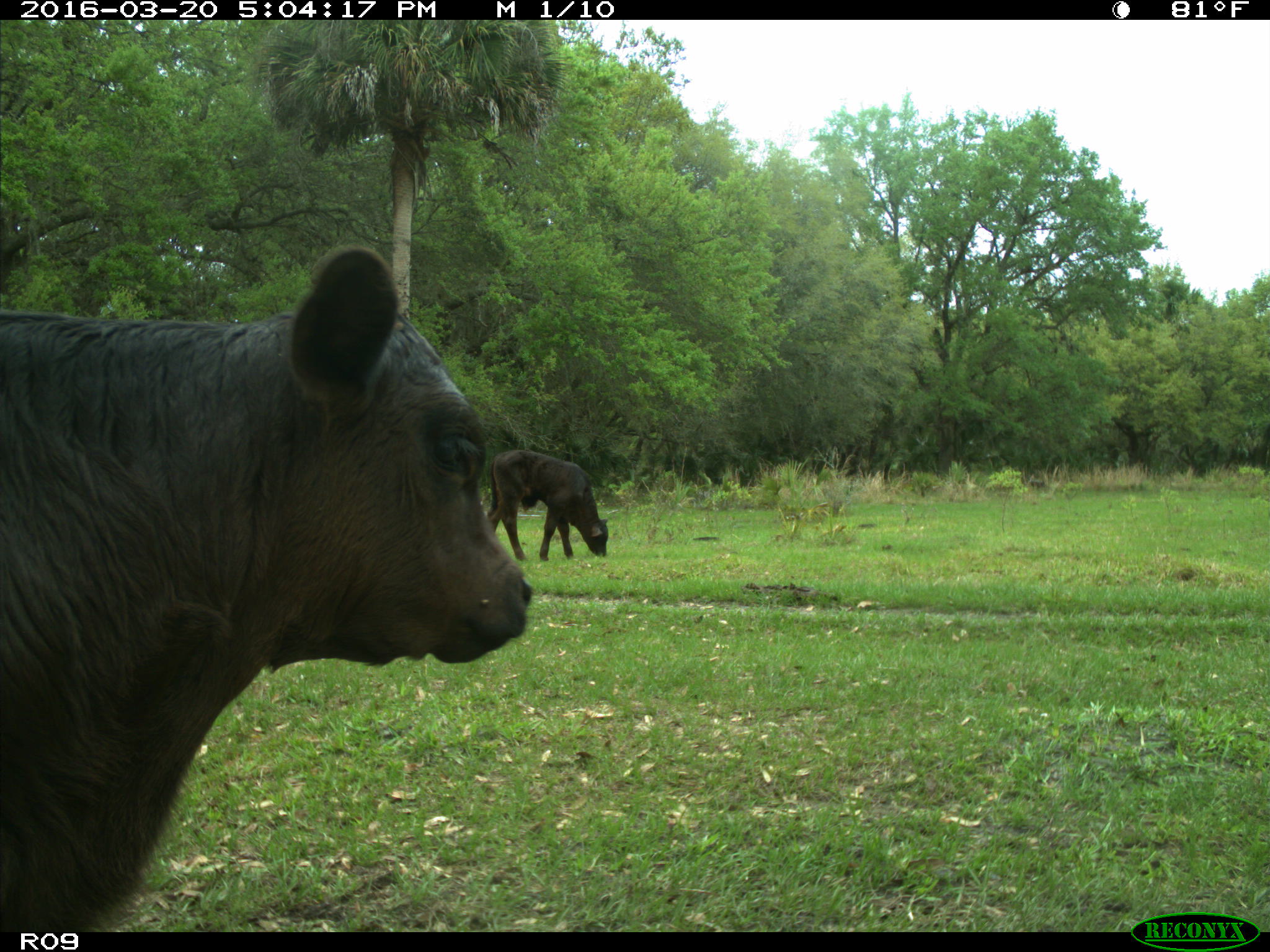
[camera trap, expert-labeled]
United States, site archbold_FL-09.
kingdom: Animalia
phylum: Chordata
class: Mammalia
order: Artiodactyla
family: Bovidae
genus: Bos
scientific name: Bos taurus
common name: domestic cow